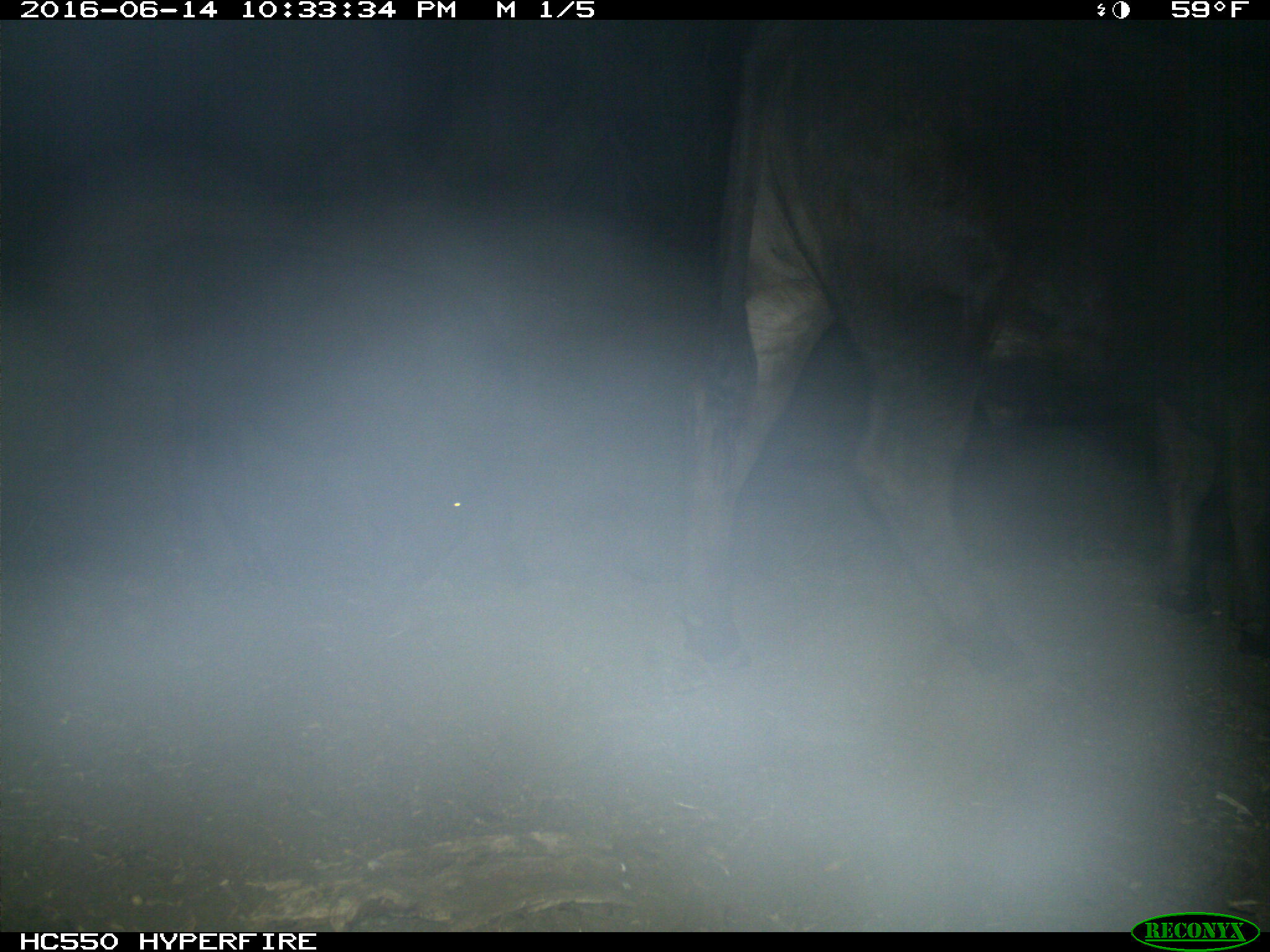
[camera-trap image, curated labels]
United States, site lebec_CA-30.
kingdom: Animalia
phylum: Chordata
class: Mammalia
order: Artiodactyla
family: Bovidae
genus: Bos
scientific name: Bos taurus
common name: domestic cow